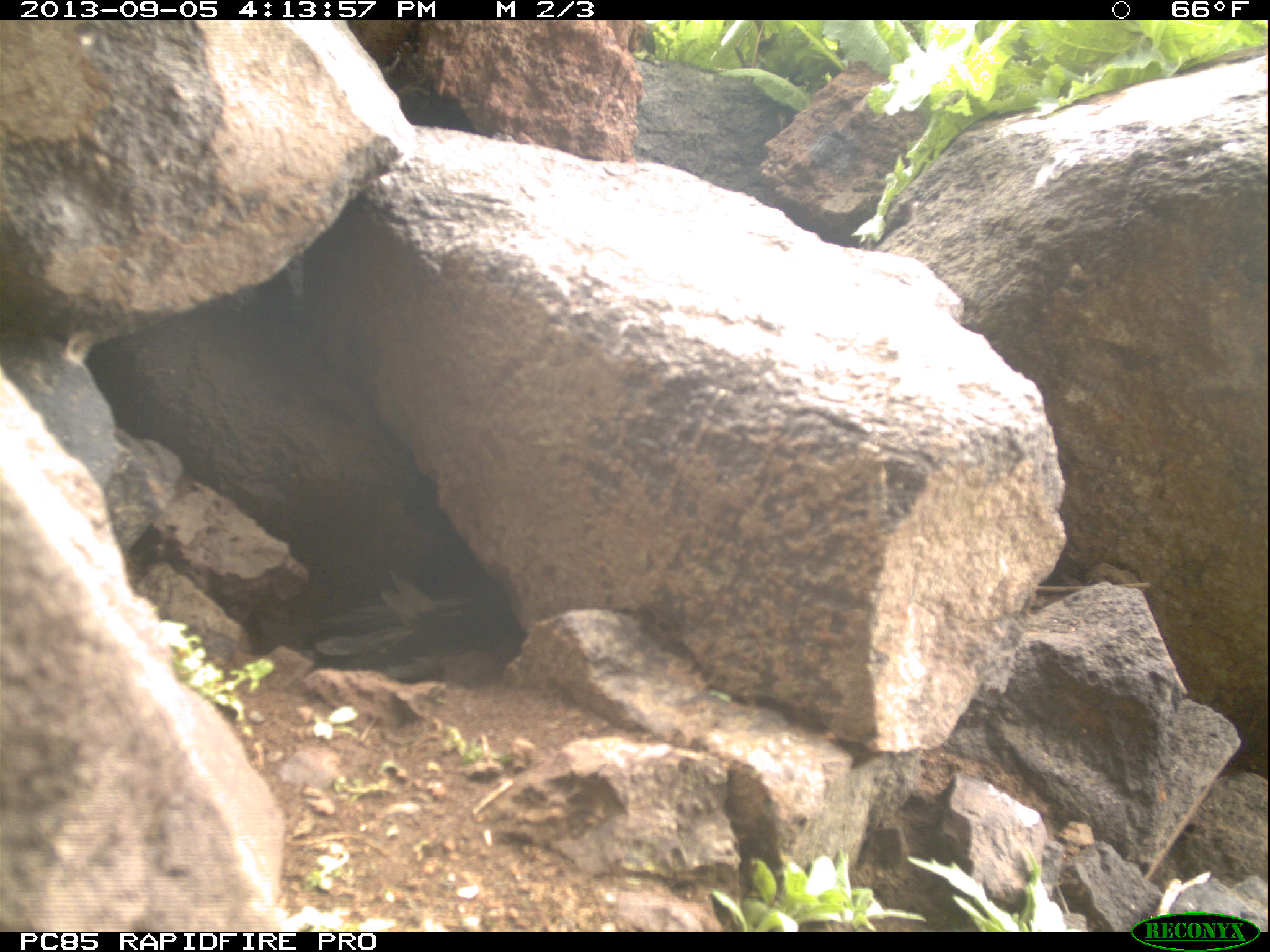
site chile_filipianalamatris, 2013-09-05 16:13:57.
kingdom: Animalia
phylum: Chordata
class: Aves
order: Procellariiformes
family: Procellariidae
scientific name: Procellariidae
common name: petrel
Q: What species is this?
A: Petrel (Procellariidae).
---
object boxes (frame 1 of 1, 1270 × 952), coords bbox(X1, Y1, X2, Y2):
petrel: bbox(289, 568, 525, 694)